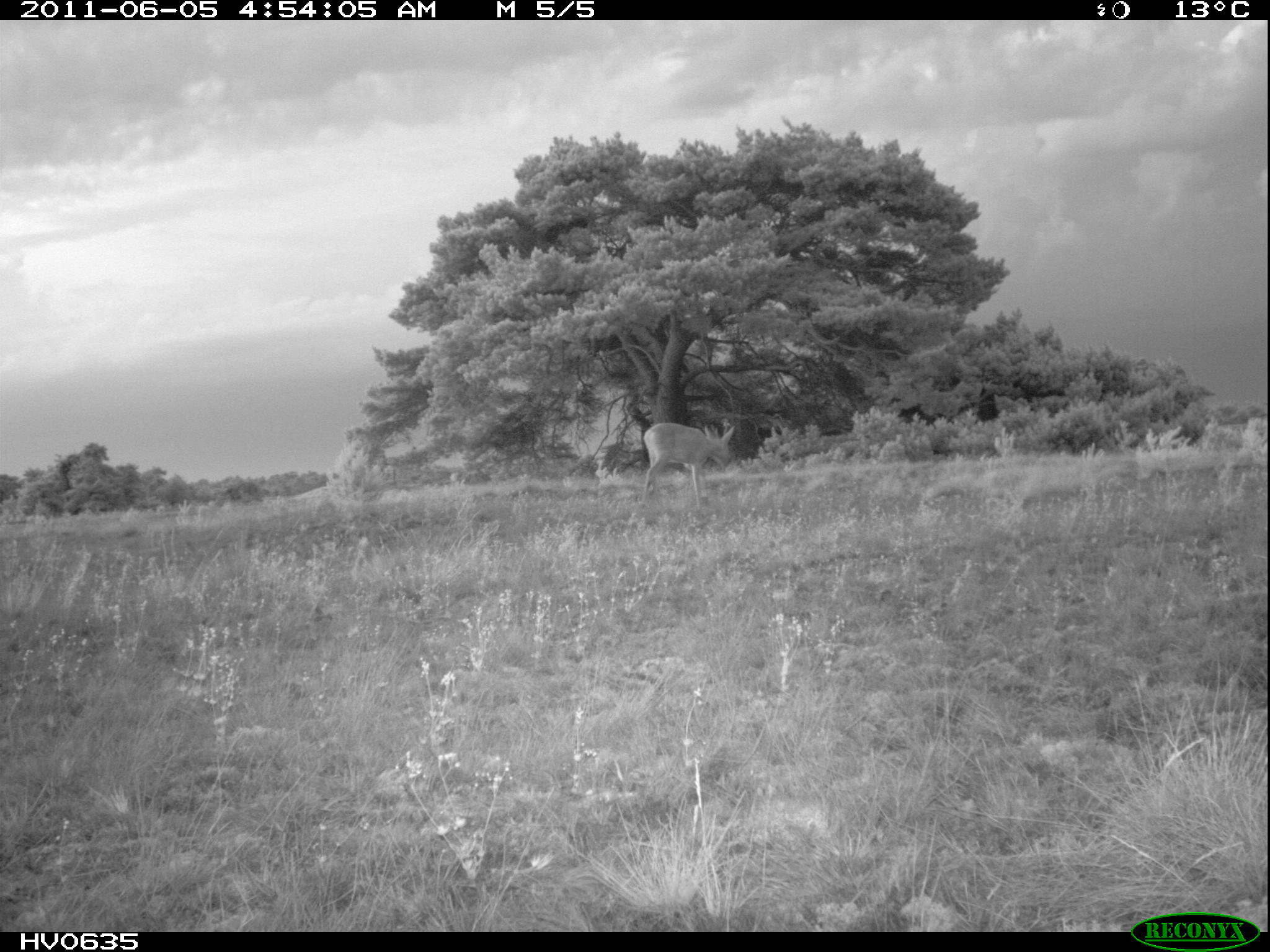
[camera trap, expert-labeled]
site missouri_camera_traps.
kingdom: Animalia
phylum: Chordata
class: Mammalia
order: Artiodactyla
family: Cervidae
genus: Capreolus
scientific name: Capreolus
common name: roe deer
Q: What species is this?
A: Roe deer (Capreolus).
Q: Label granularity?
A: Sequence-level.